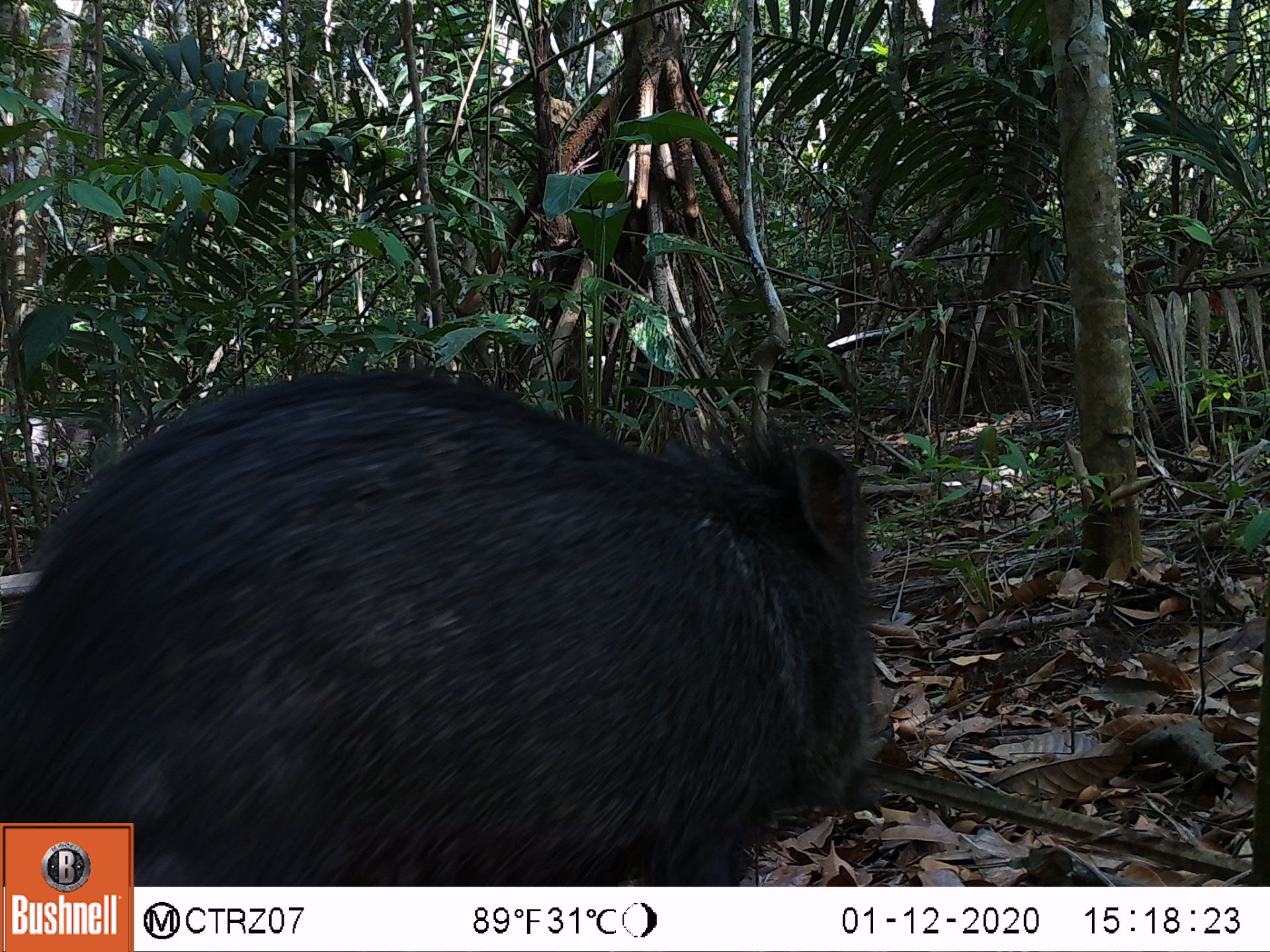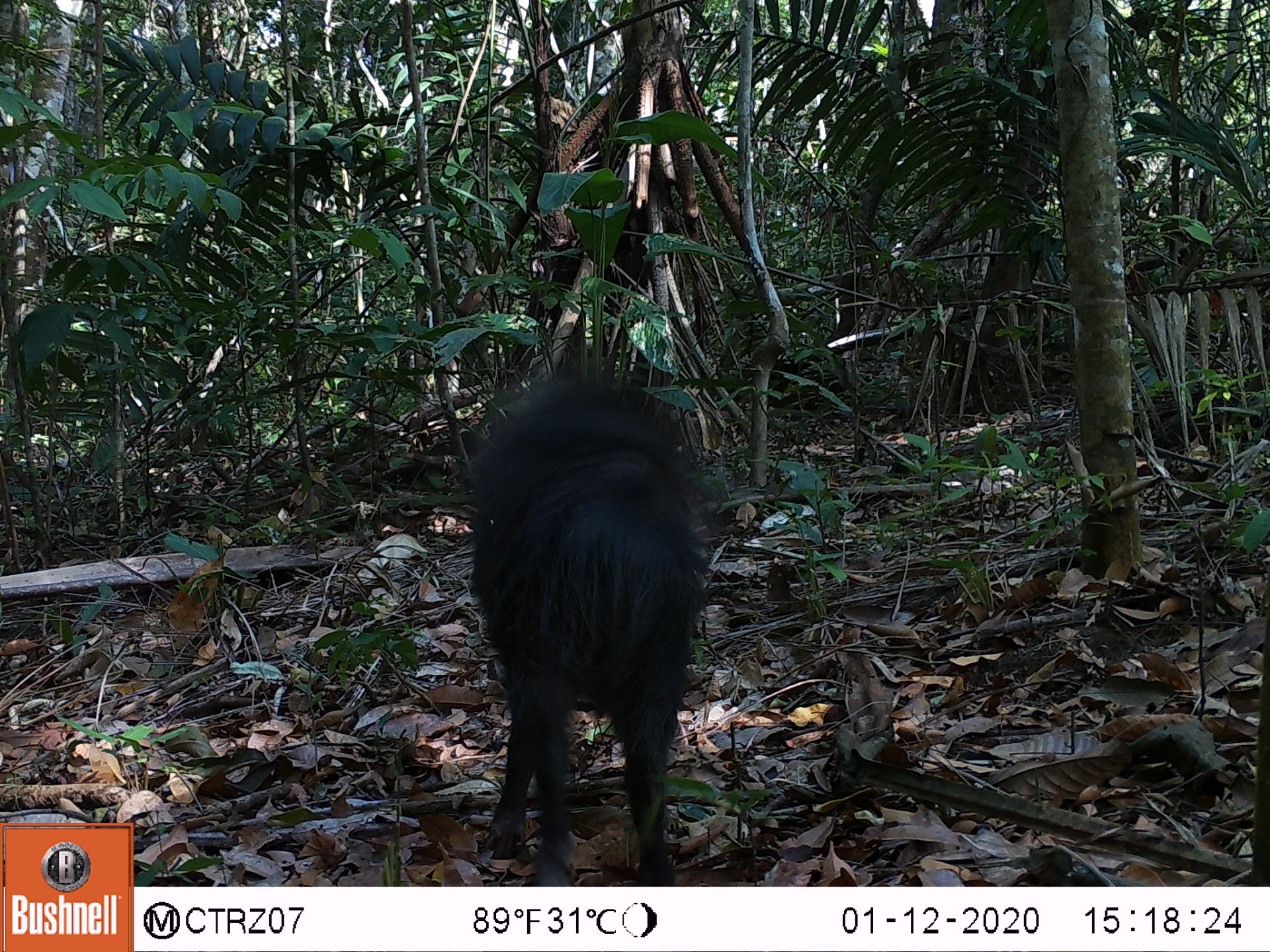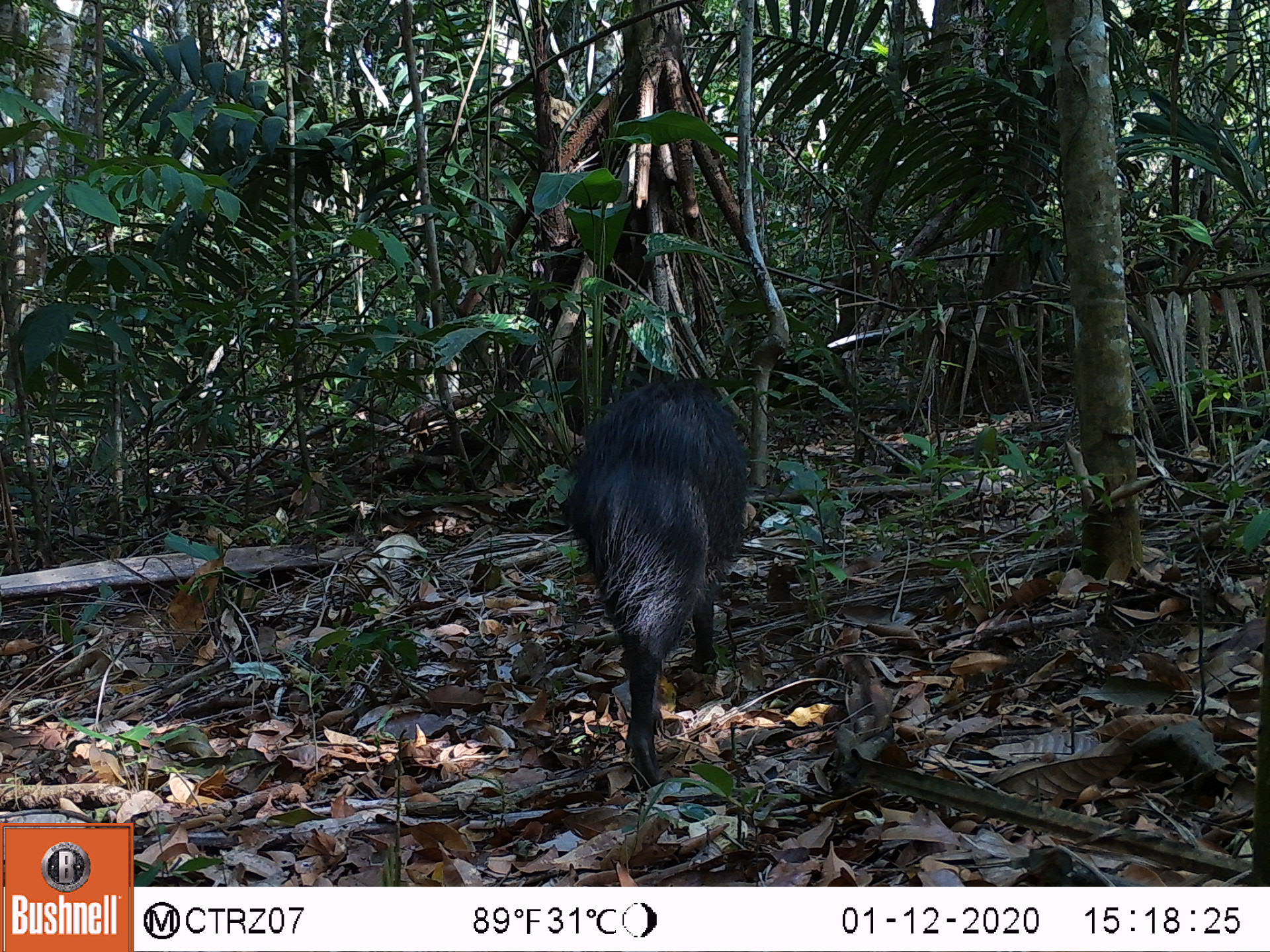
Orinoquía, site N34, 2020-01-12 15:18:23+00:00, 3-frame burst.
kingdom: Animalia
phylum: Chordata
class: Mammalia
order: Artiodactyla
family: Tayassuidae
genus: Pecari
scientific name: Pecari tajacu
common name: collared peccary